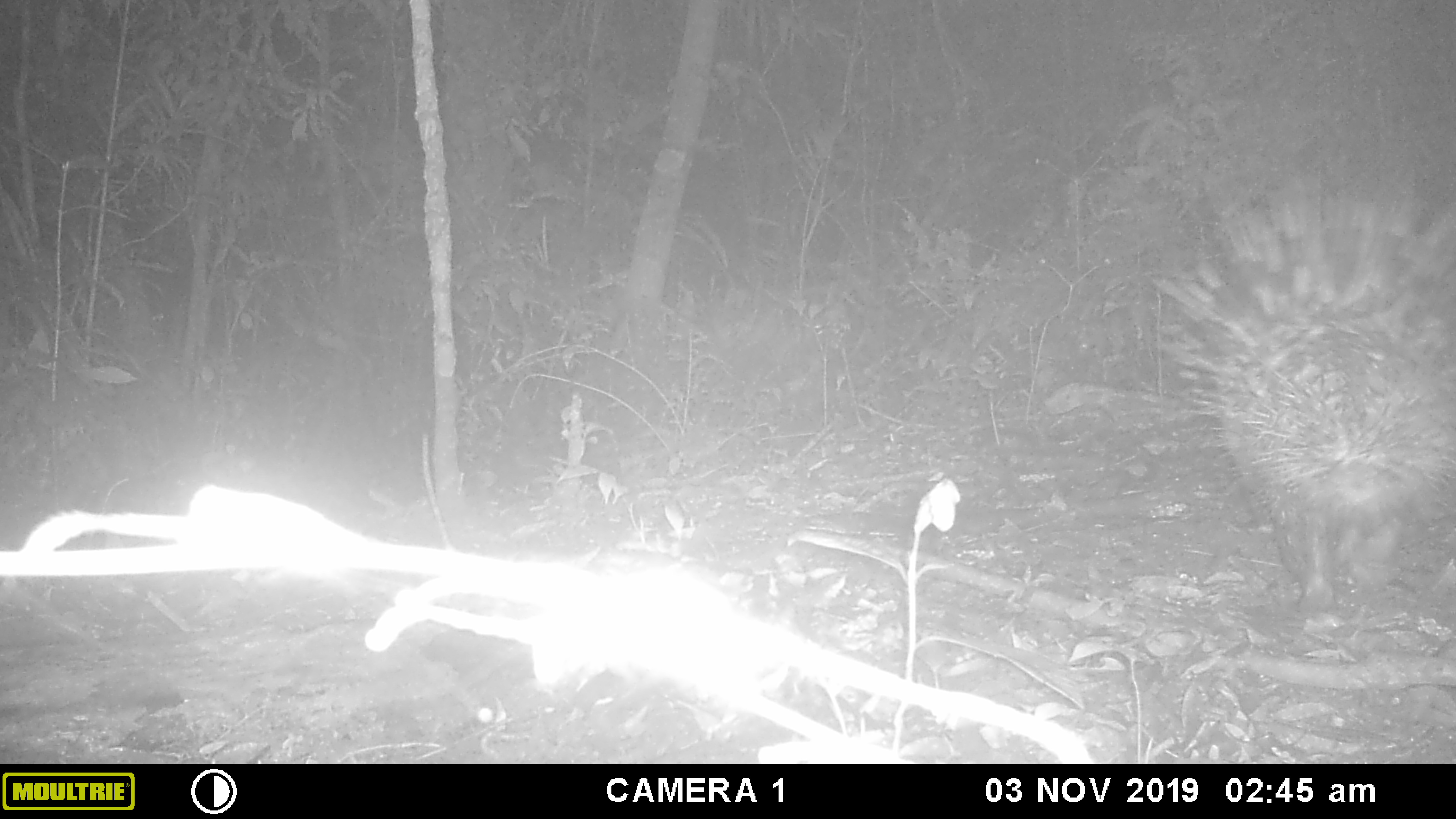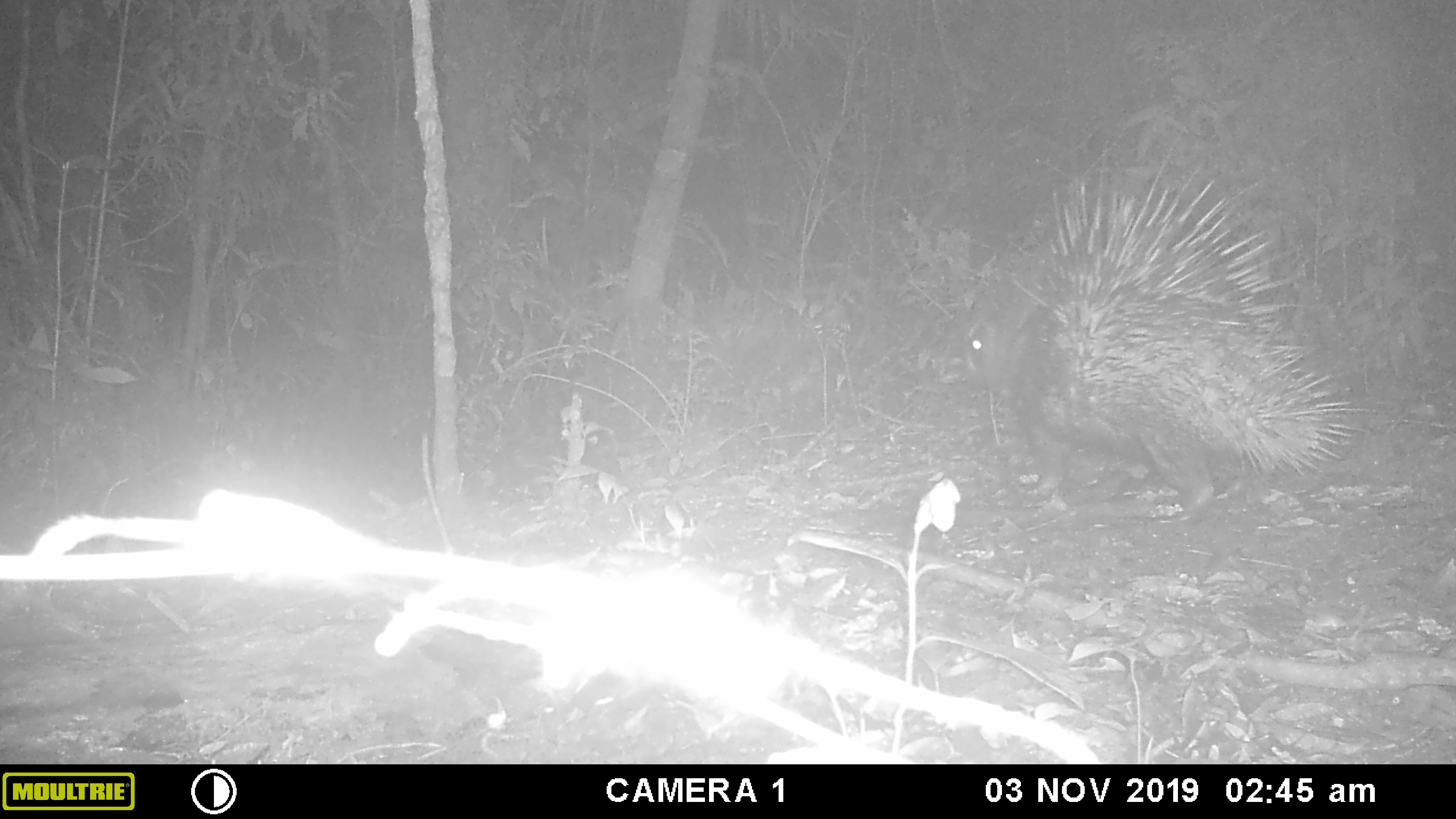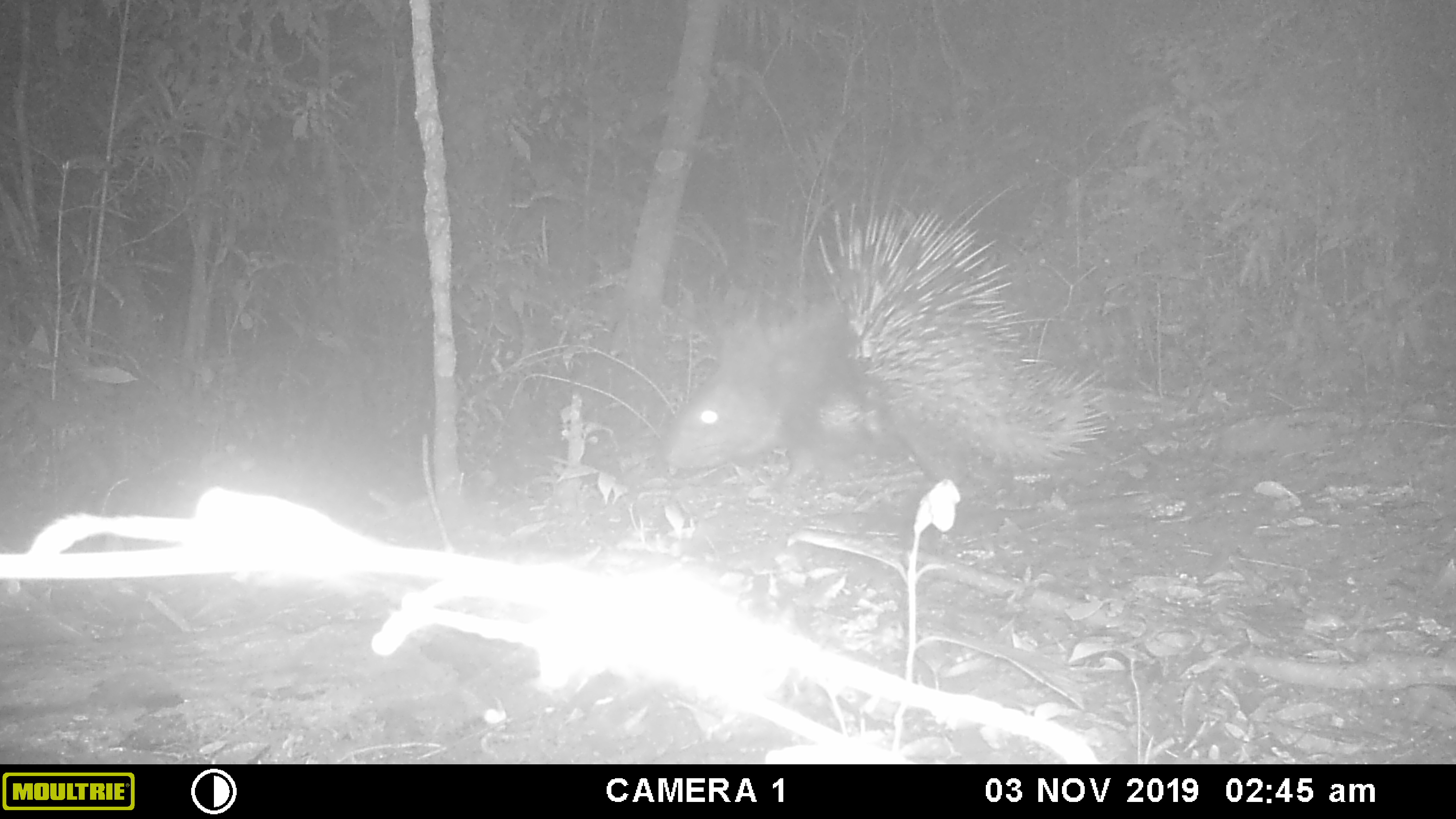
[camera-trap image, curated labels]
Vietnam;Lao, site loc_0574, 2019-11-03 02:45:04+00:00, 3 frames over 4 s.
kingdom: Animalia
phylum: Chordata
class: Mammalia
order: Rodentia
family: Hystricidae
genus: Hystrix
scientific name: Hystrix brachyura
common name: malayan porcupine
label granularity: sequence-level